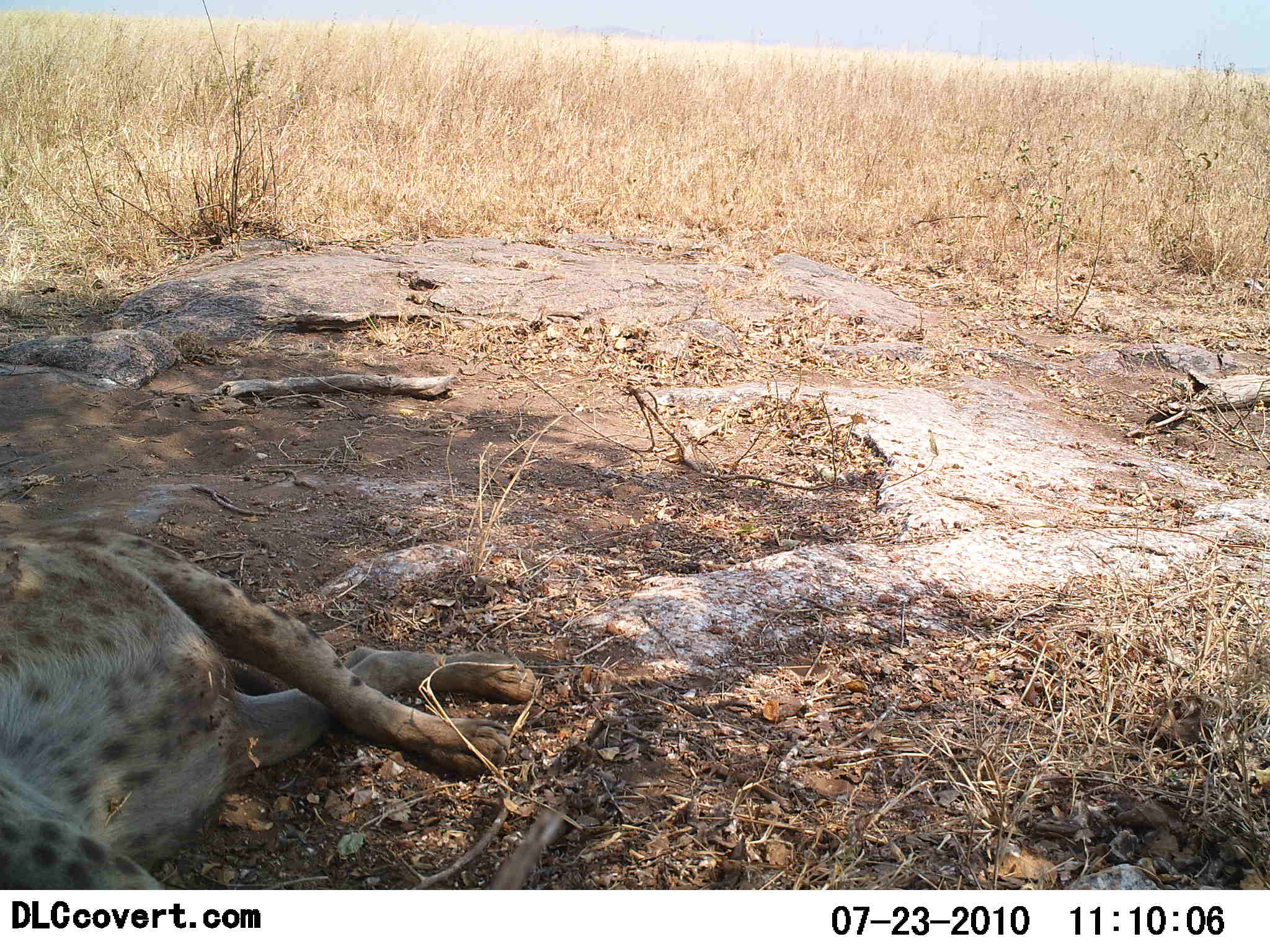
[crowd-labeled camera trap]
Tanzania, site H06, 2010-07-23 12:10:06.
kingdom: Animalia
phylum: Chordata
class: Mammalia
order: Carnivora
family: Hyaenidae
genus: Crocuta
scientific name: Crocuta crocuta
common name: spotted hyena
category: hyenaspotted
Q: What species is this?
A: Hyenaspotted (spotted hyena) (Crocuta crocuta).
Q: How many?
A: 1.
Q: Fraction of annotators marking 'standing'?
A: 0%.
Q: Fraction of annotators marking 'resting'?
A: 100%.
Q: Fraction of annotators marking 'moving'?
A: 0%.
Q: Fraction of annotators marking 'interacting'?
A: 0%.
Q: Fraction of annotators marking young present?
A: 0%.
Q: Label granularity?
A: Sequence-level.